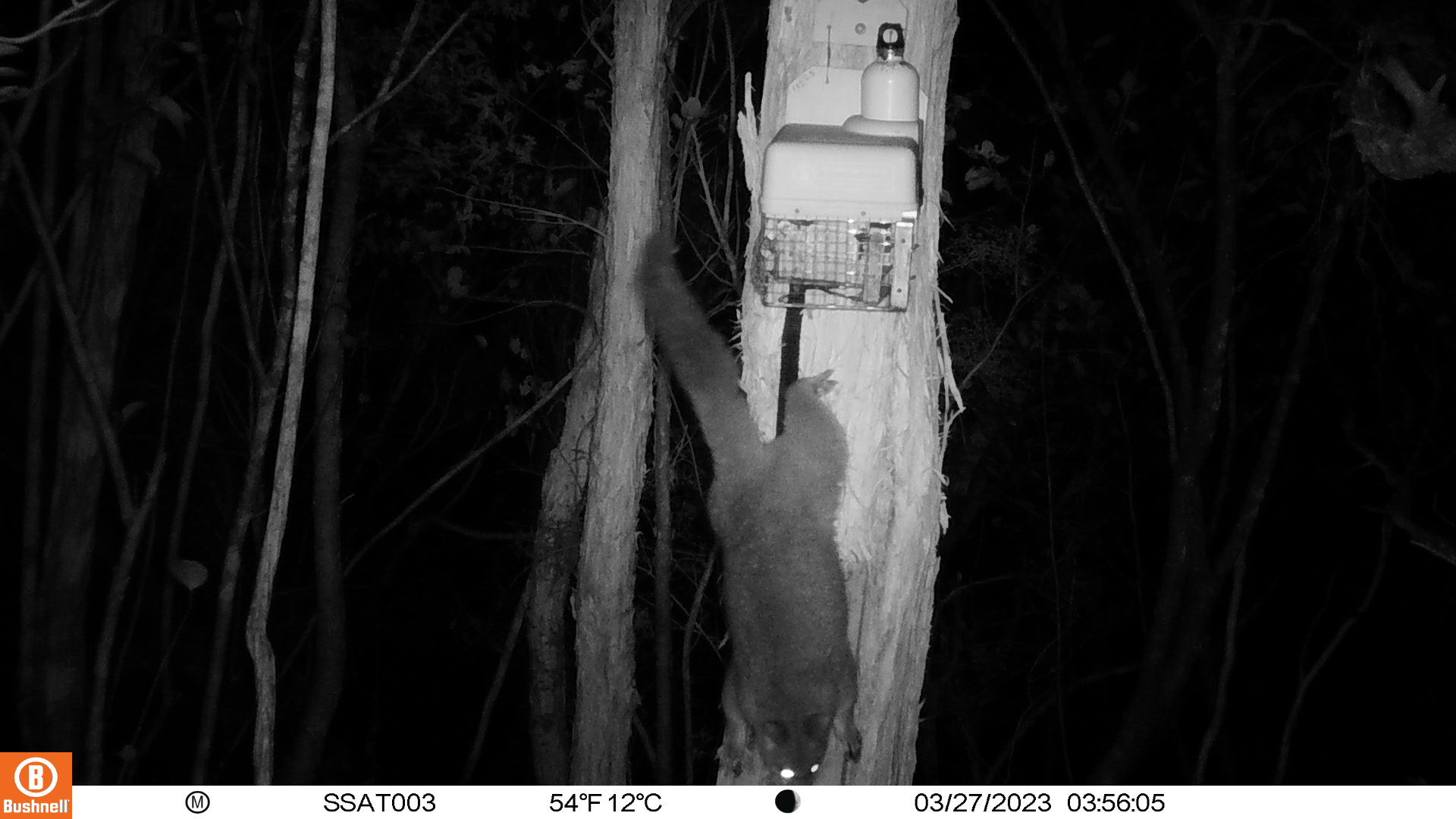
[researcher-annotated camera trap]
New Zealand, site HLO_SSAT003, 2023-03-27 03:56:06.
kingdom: Animalia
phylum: Chordata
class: Mammalia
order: Diprotodontia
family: Phalangeridae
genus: Trichosurus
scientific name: Trichosurus vulpecula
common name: common brushtail possum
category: possum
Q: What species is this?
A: Possum (common brushtail possum) (Trichosurus vulpecula).